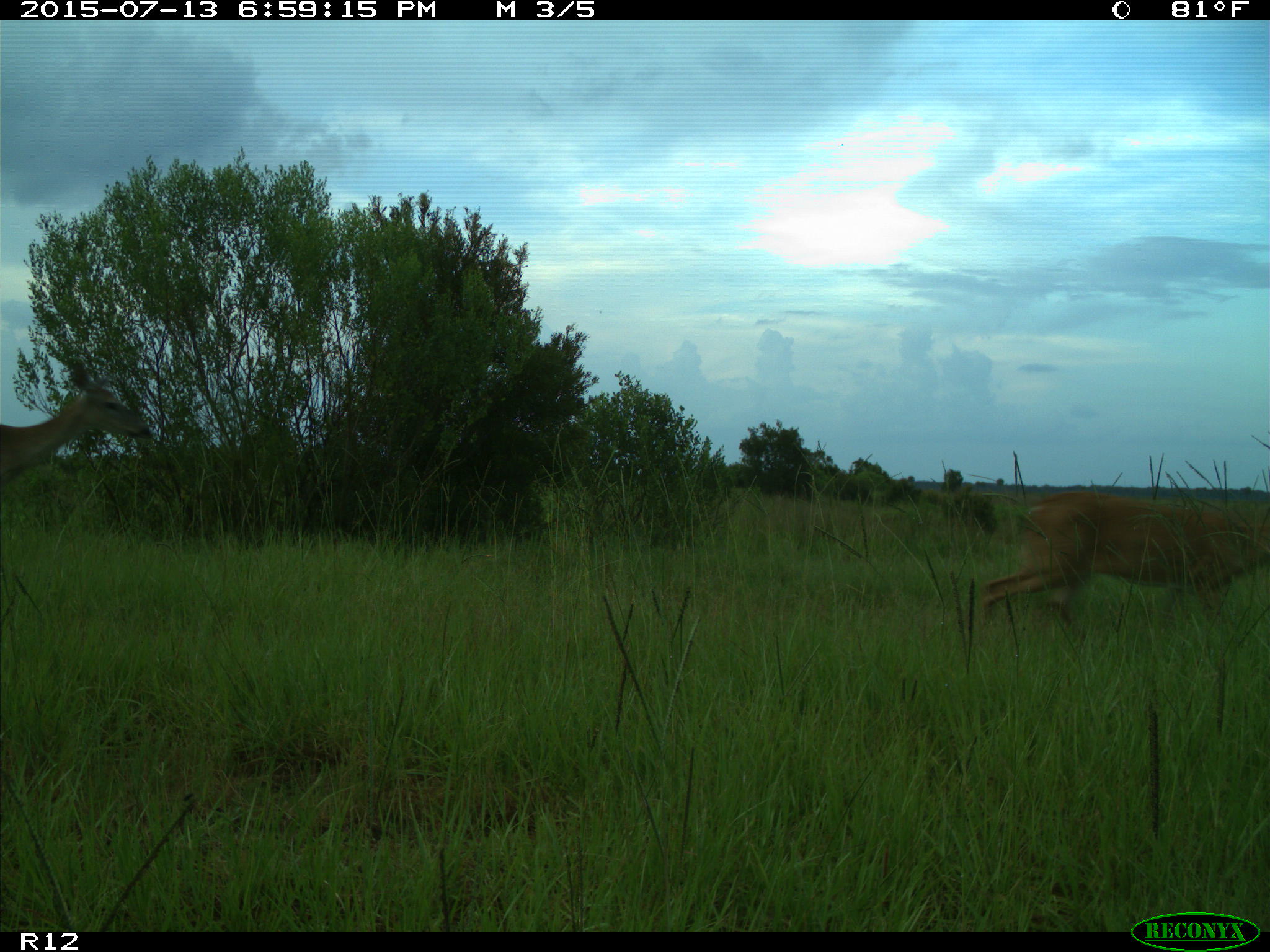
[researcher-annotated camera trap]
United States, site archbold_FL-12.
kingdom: Animalia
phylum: Chordata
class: Mammalia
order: Artiodactyla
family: Cervidae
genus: Odocoileus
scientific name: Odocoileus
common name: deer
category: unidentified deer